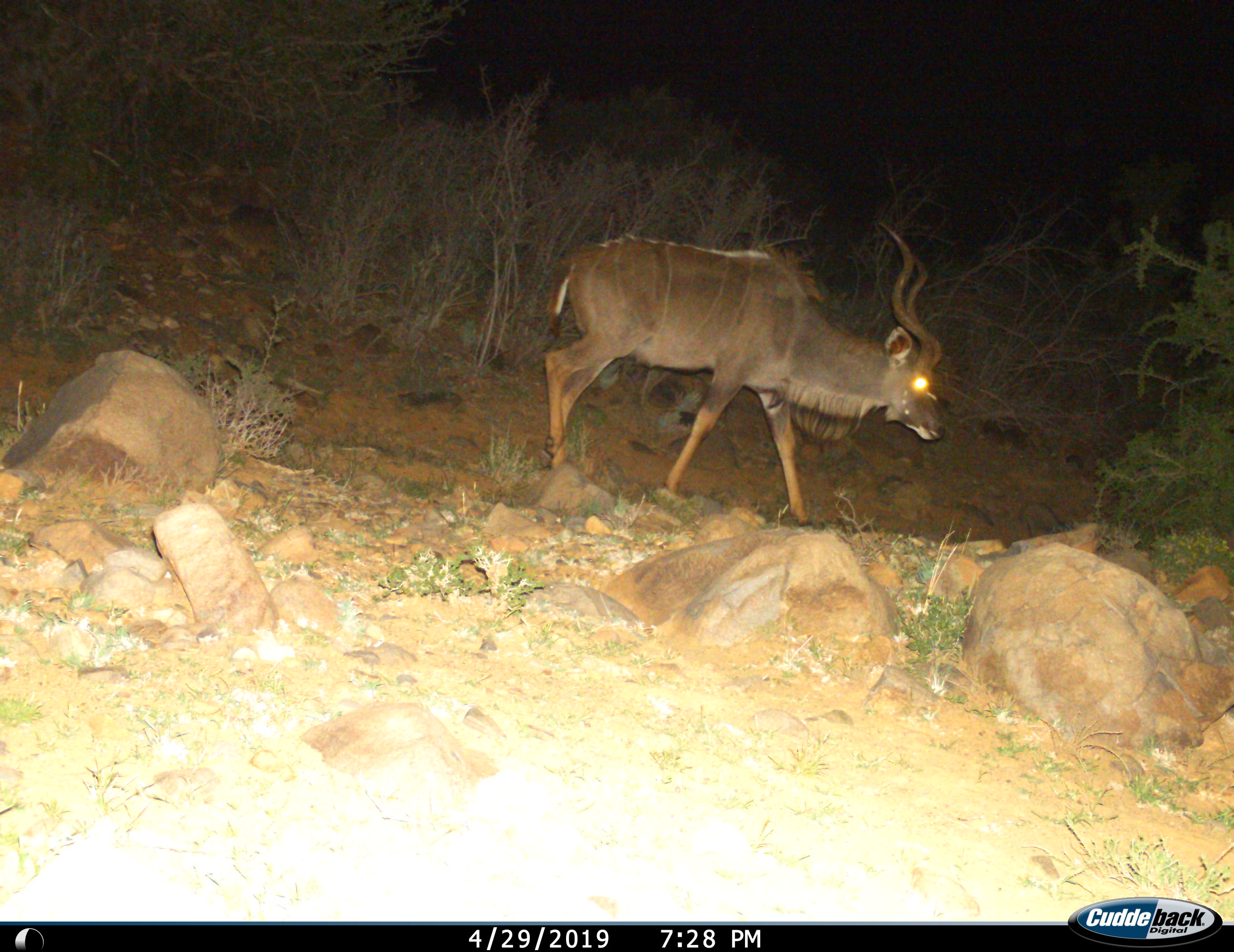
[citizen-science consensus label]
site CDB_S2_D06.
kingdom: Animalia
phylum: Chordata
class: Mammalia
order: Artiodactyla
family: Bovidae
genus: Tragelaphus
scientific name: Tragelaphus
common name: kudu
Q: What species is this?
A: Kudu (Tragelaphus).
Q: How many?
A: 1.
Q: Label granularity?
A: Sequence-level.